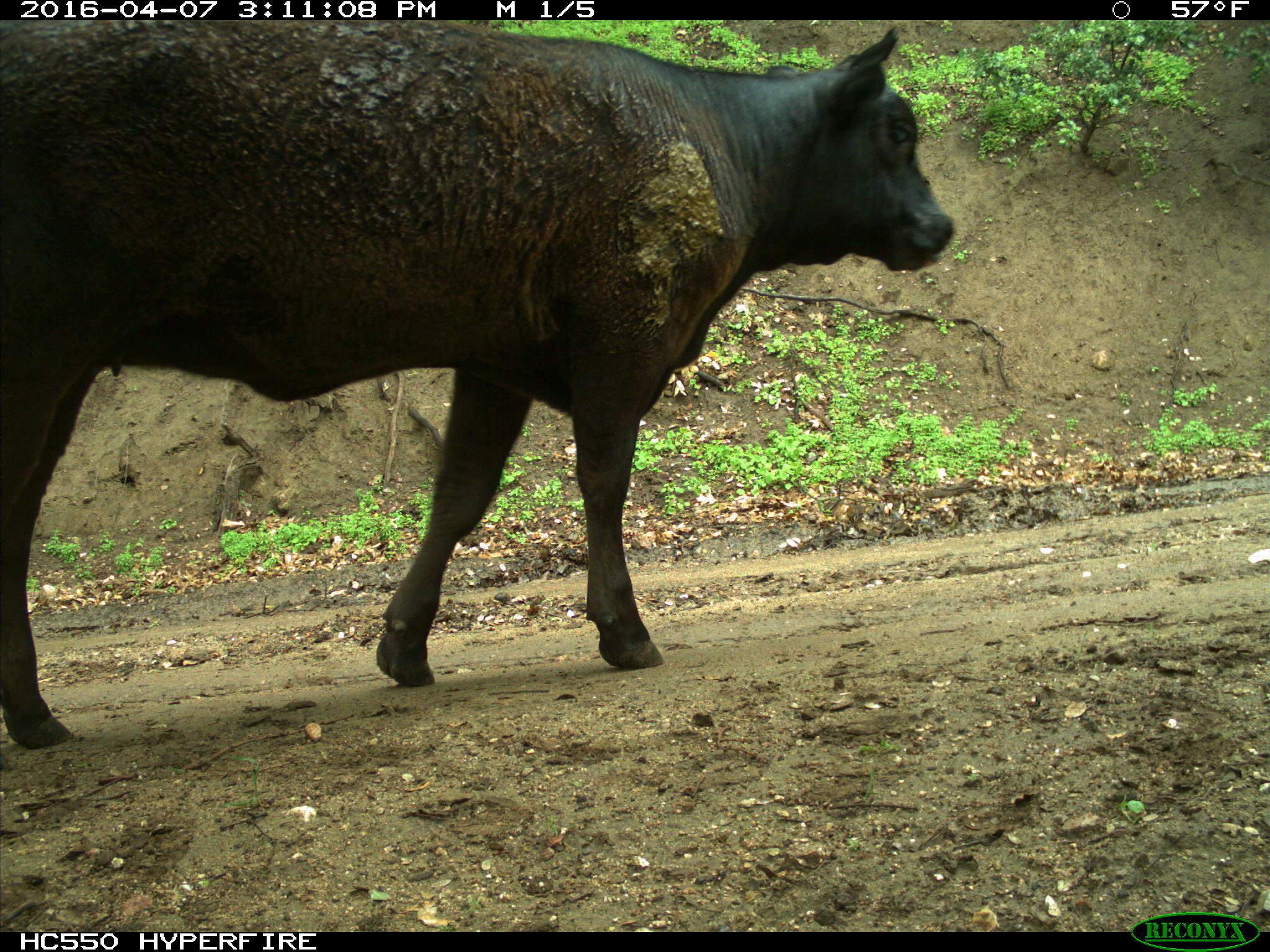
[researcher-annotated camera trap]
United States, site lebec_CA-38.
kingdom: Animalia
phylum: Chordata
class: Mammalia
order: Artiodactyla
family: Bovidae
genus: Bos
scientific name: Bos taurus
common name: domestic cow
Bos taurus (domestic cow).